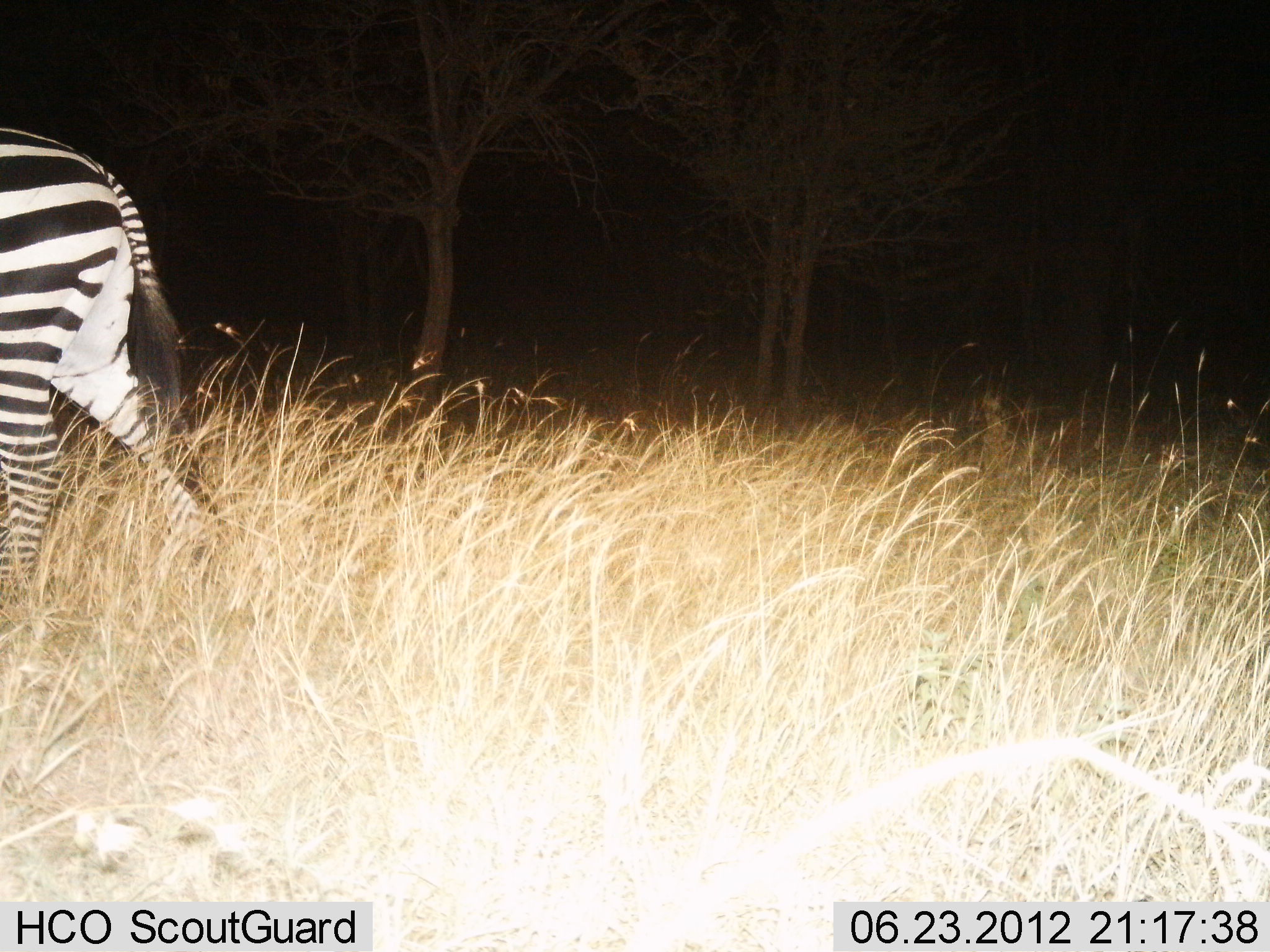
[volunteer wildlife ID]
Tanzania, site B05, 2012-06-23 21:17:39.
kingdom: Animalia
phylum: Chordata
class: Mammalia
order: Perissodactyla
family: Equidae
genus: Equus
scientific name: Equus quagga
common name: plains zebra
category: zebra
Zebra (plains zebra) (Equus quagga), count 1. Behavior (volunteer vote fractions): standing 10%, resting 10%, moving 90%, interacting 0%. Young present (vote fraction): 0%. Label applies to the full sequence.